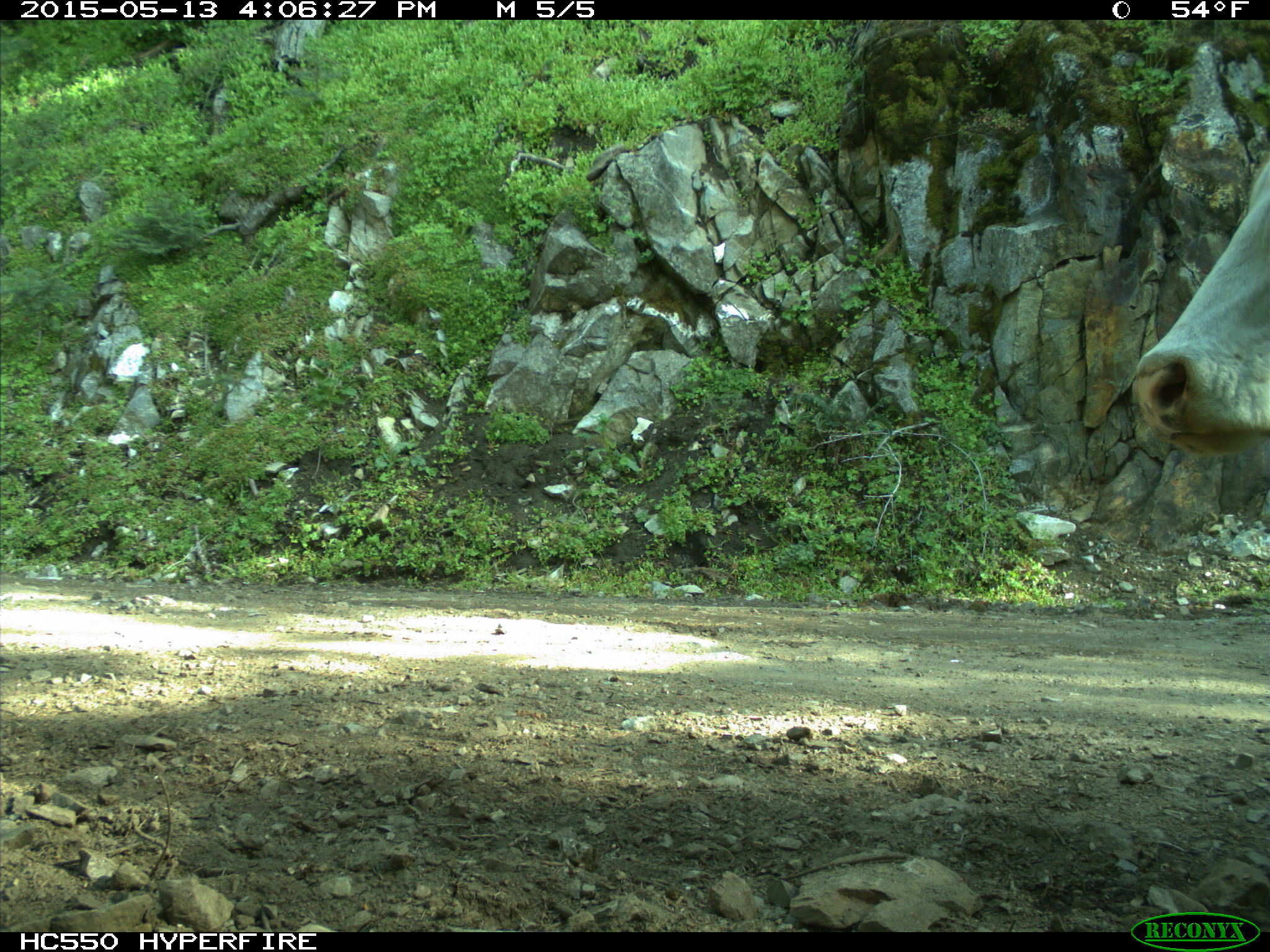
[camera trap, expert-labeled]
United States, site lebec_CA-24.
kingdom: Animalia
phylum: Chordata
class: Mammalia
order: Artiodactyla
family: Bovidae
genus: Bos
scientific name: Bos taurus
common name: domestic cow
Bos taurus (domestic cow).